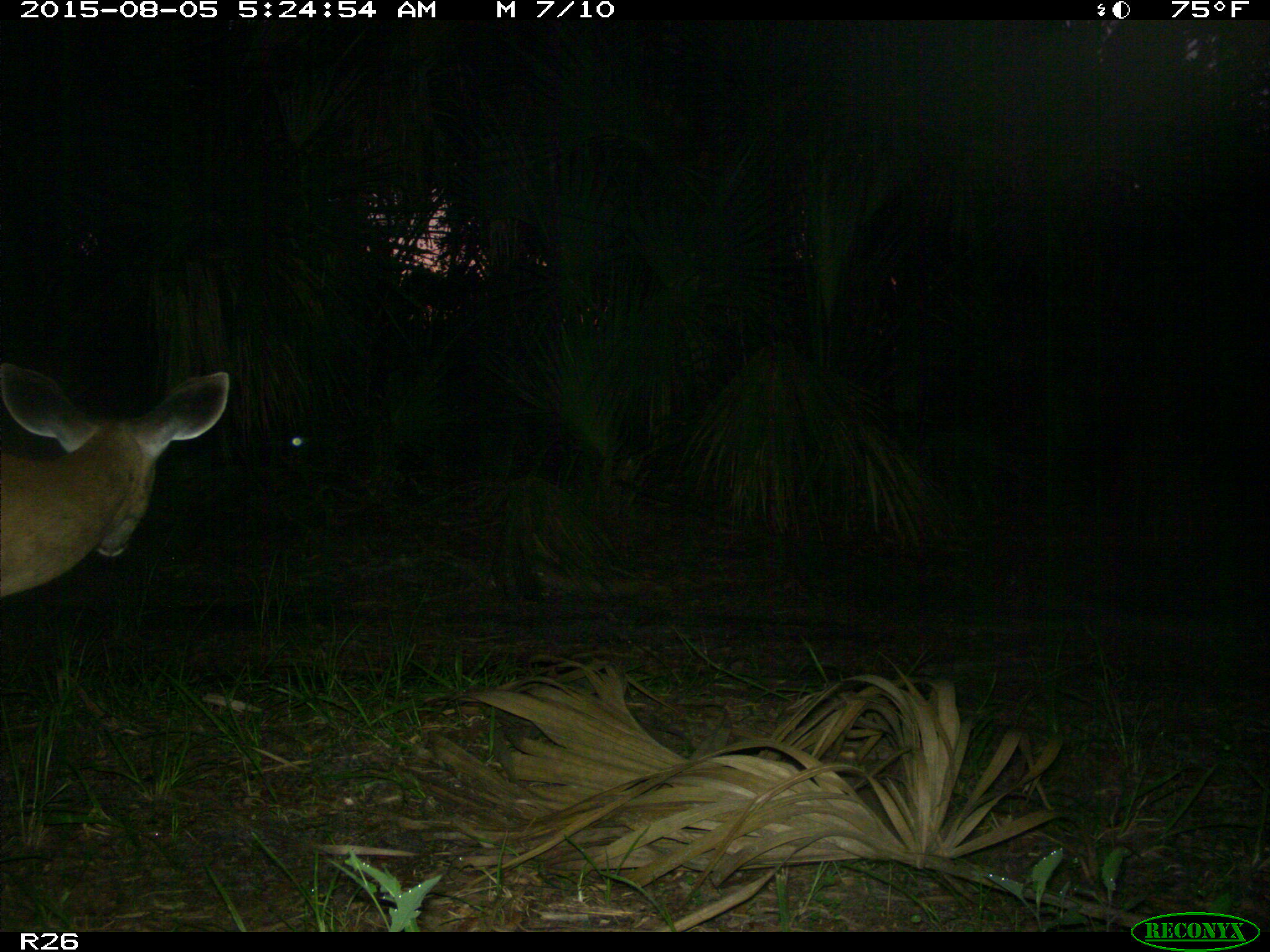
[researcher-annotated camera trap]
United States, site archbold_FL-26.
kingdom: Animalia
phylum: Chordata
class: Mammalia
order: Artiodactyla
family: Cervidae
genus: Odocoileus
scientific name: Odocoileus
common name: deer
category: unidentified deer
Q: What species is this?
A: Unidentified deer (deer) (Odocoileus).